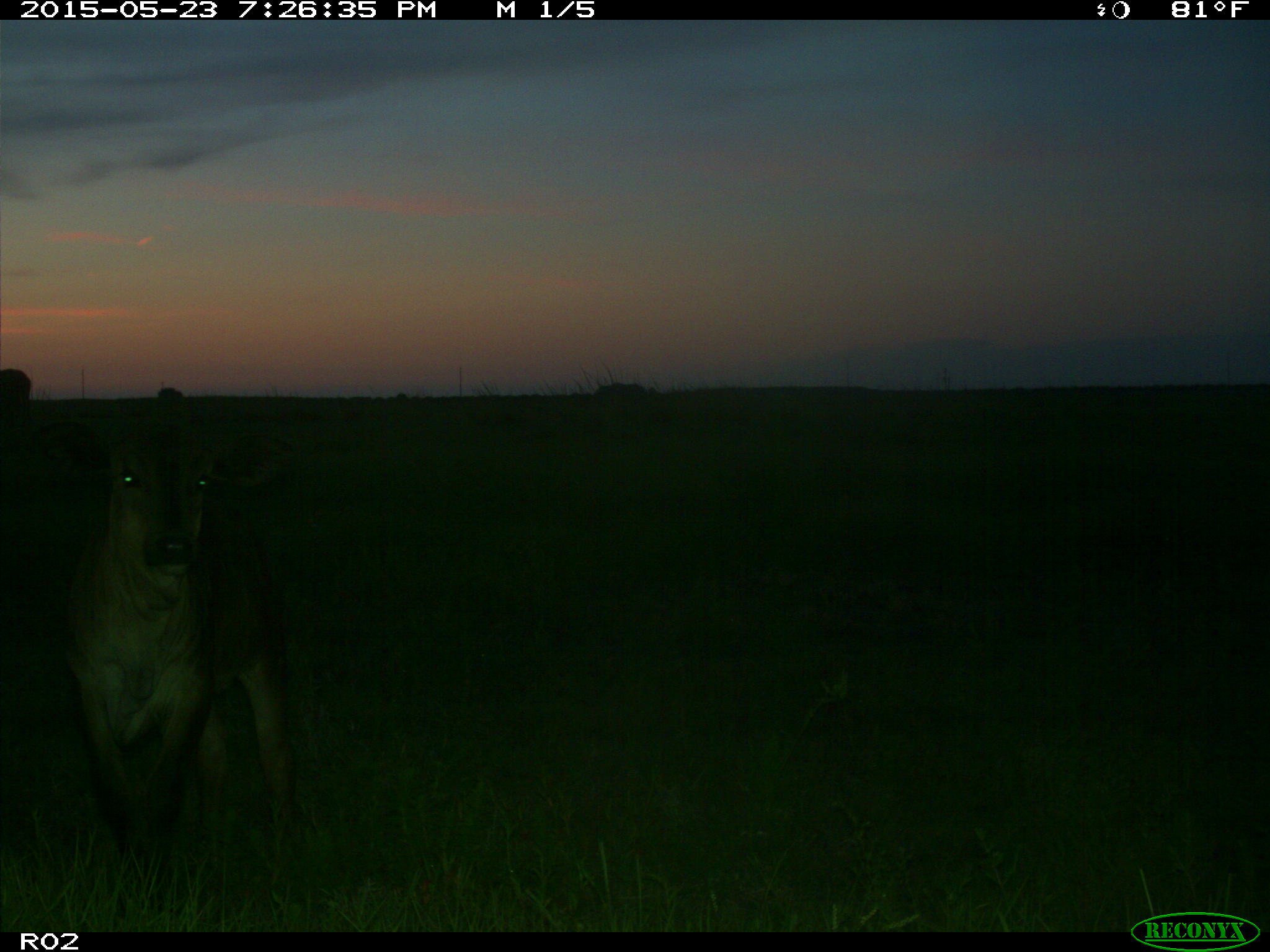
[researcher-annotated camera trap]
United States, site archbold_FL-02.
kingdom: Animalia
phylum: Chordata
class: Mammalia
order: Artiodactyla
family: Bovidae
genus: Bos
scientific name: Bos taurus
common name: domestic cow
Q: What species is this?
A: Bos taurus (domestic cow).